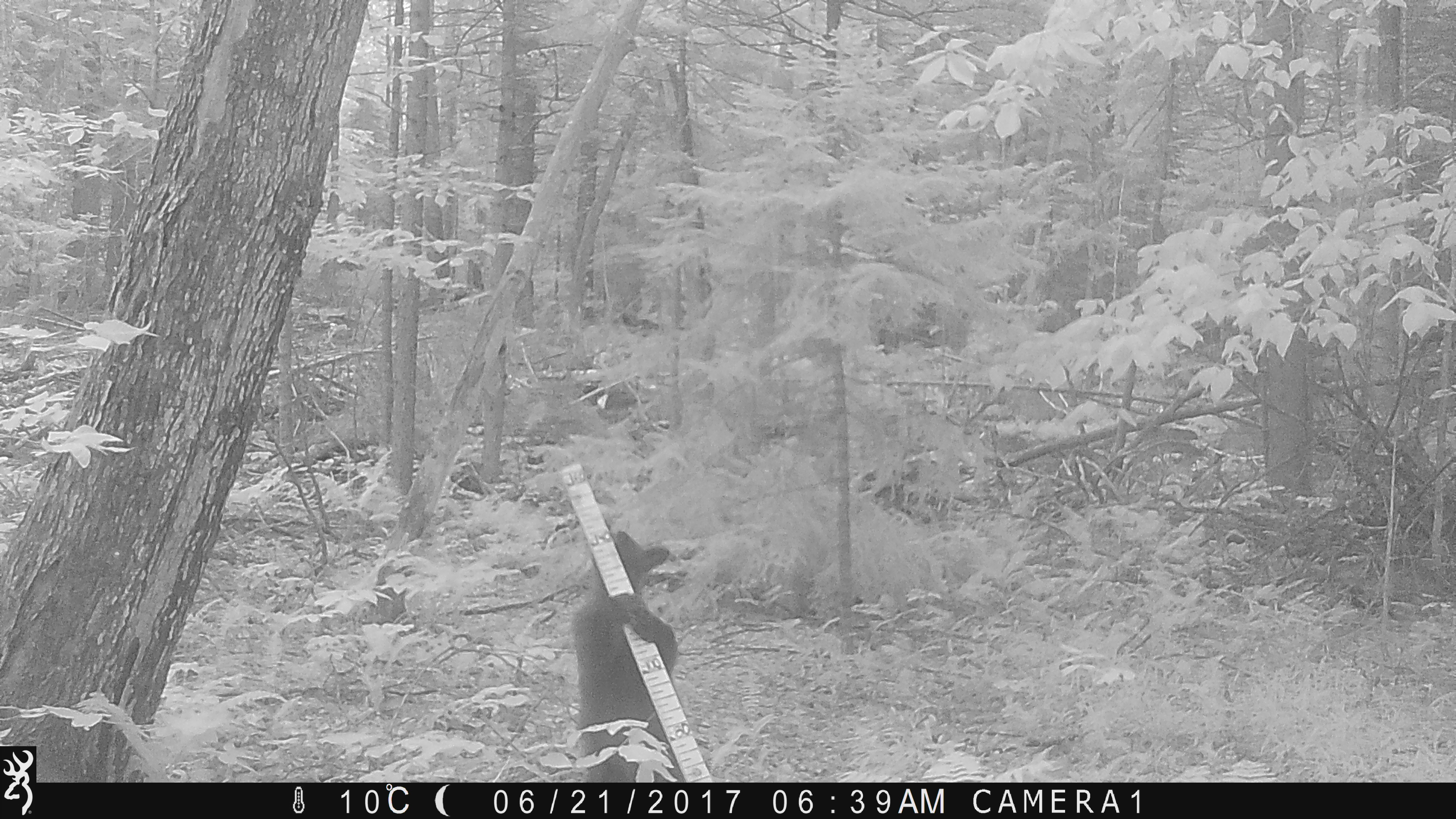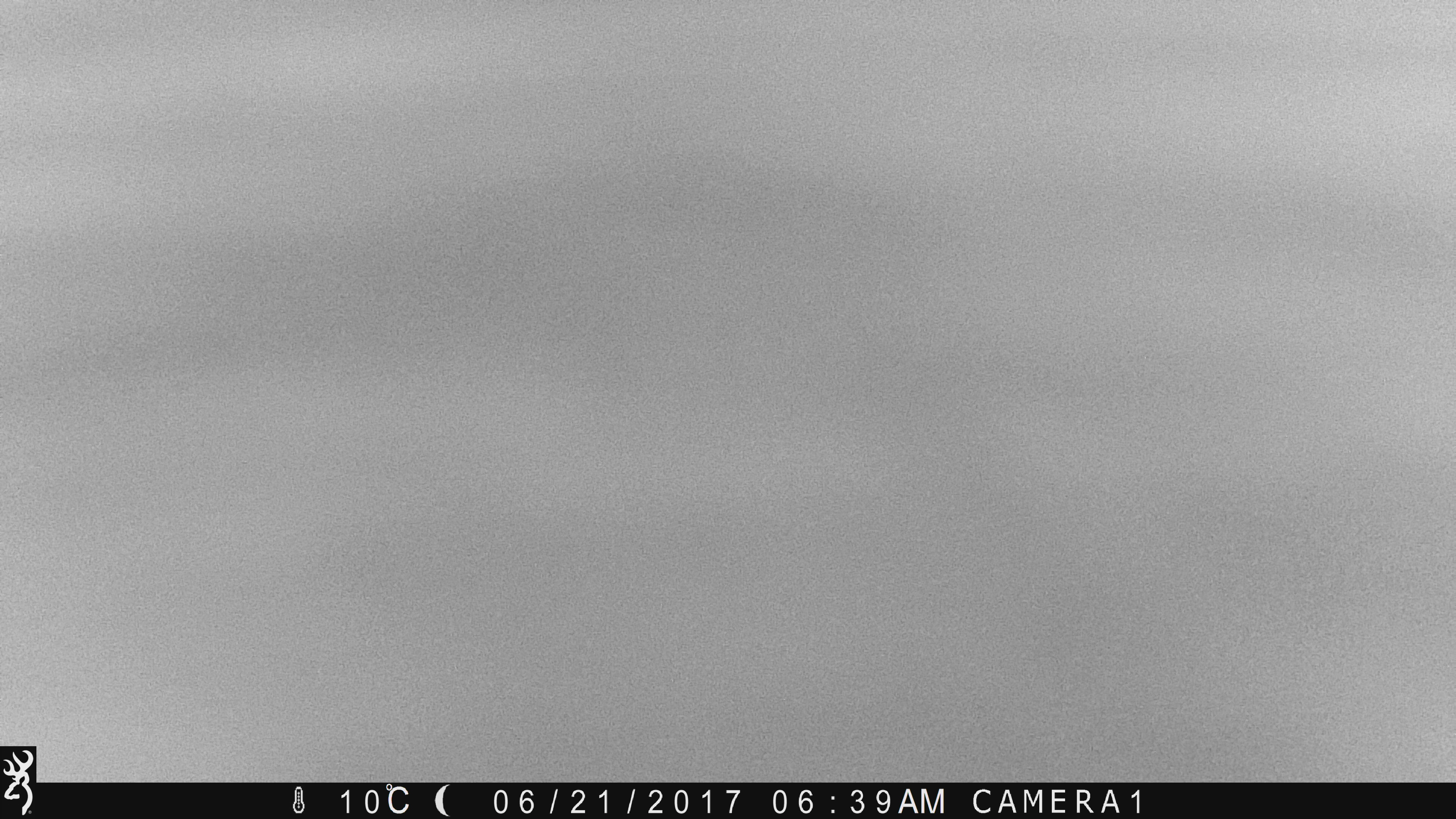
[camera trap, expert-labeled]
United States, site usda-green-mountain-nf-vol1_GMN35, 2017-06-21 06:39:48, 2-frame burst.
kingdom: Animalia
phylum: Chordata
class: Mammalia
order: Carnivora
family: Ursidae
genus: Ursus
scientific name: Ursus americanus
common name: black bear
Black bear (Ursus americanus).